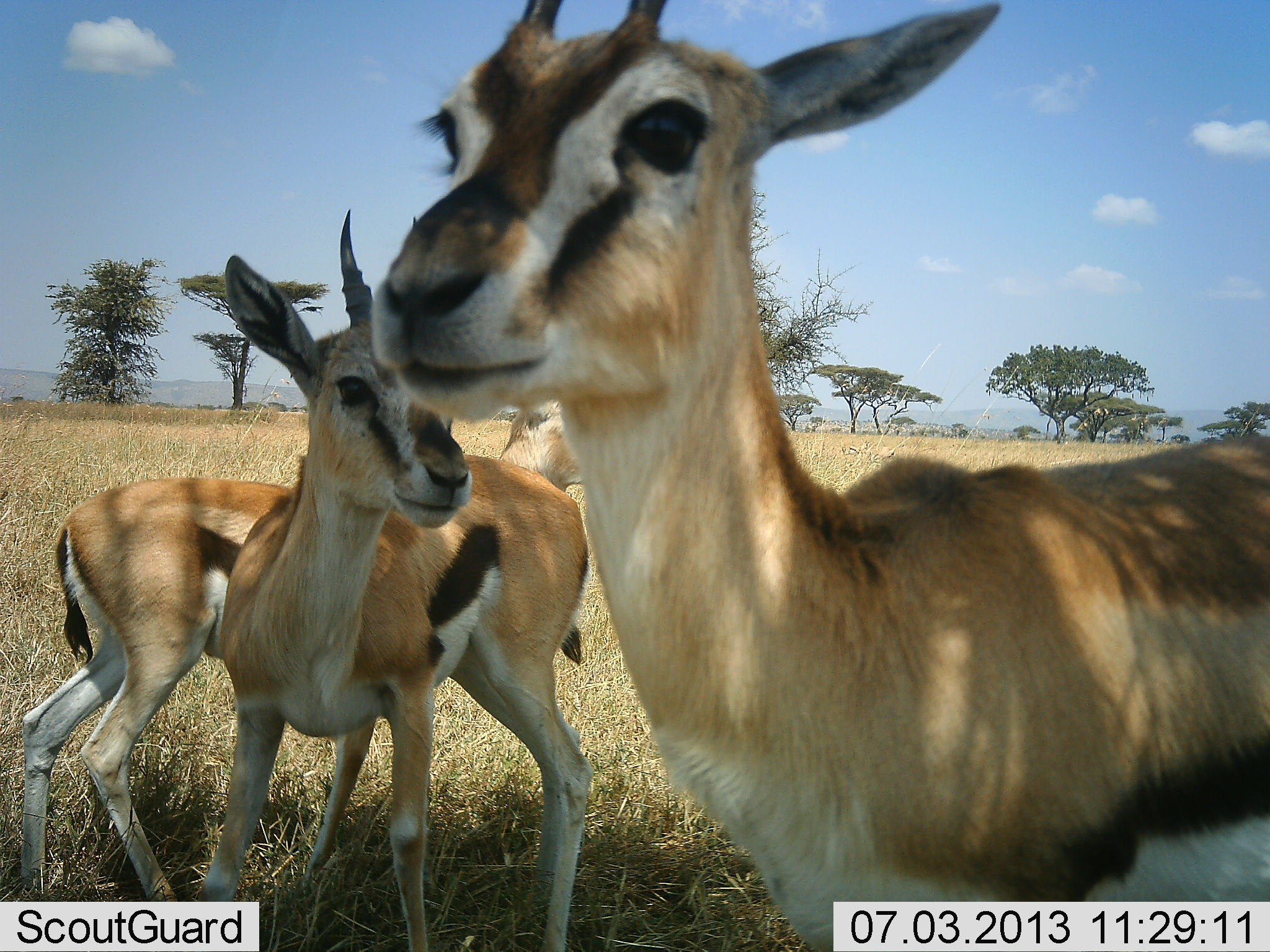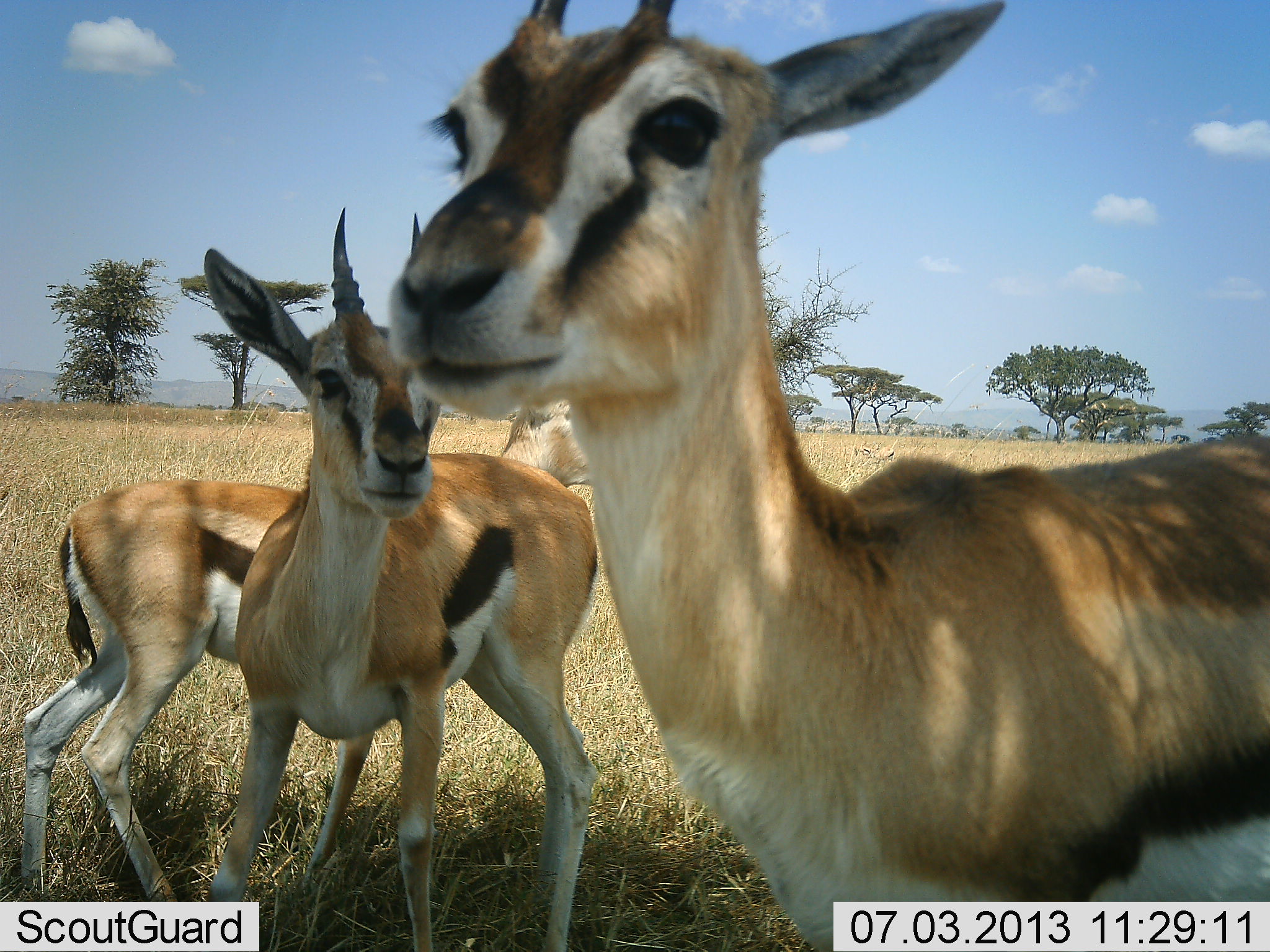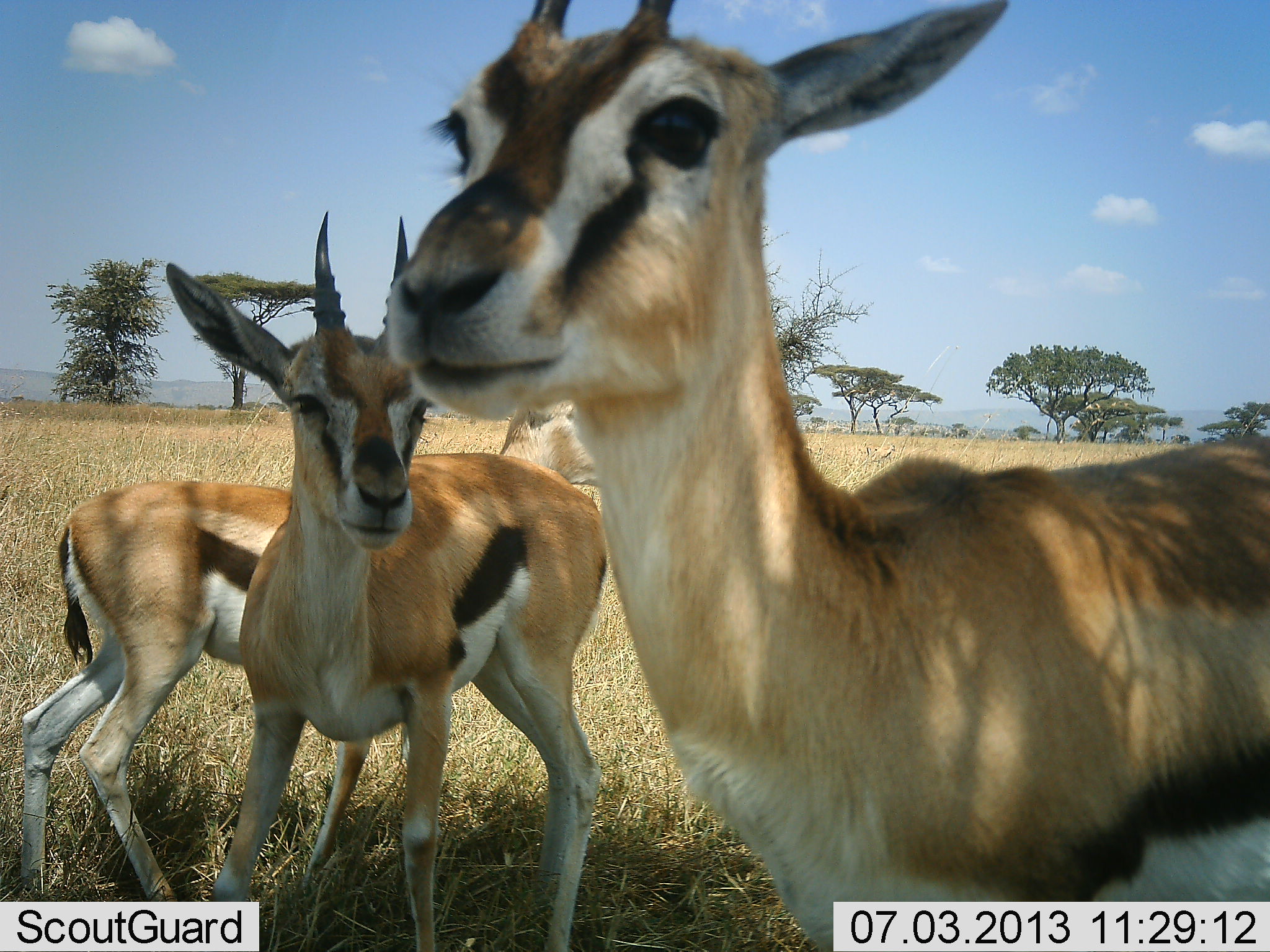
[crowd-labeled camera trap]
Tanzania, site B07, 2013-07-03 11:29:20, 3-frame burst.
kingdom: Animalia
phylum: Chordata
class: Mammalia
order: Artiodactyla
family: Bovidae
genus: Eudorcas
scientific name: Eudorcas thomsonii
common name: thomson's gazelle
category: gazellethomsons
Gazellethomsons (thomson's gazelle) (Eudorcas thomsonii), count 3. Behavior (volunteer vote fractions): standing 88%, resting 6%, moving 6%, interacting 0%. Young present (vote fraction): 6%. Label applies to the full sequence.